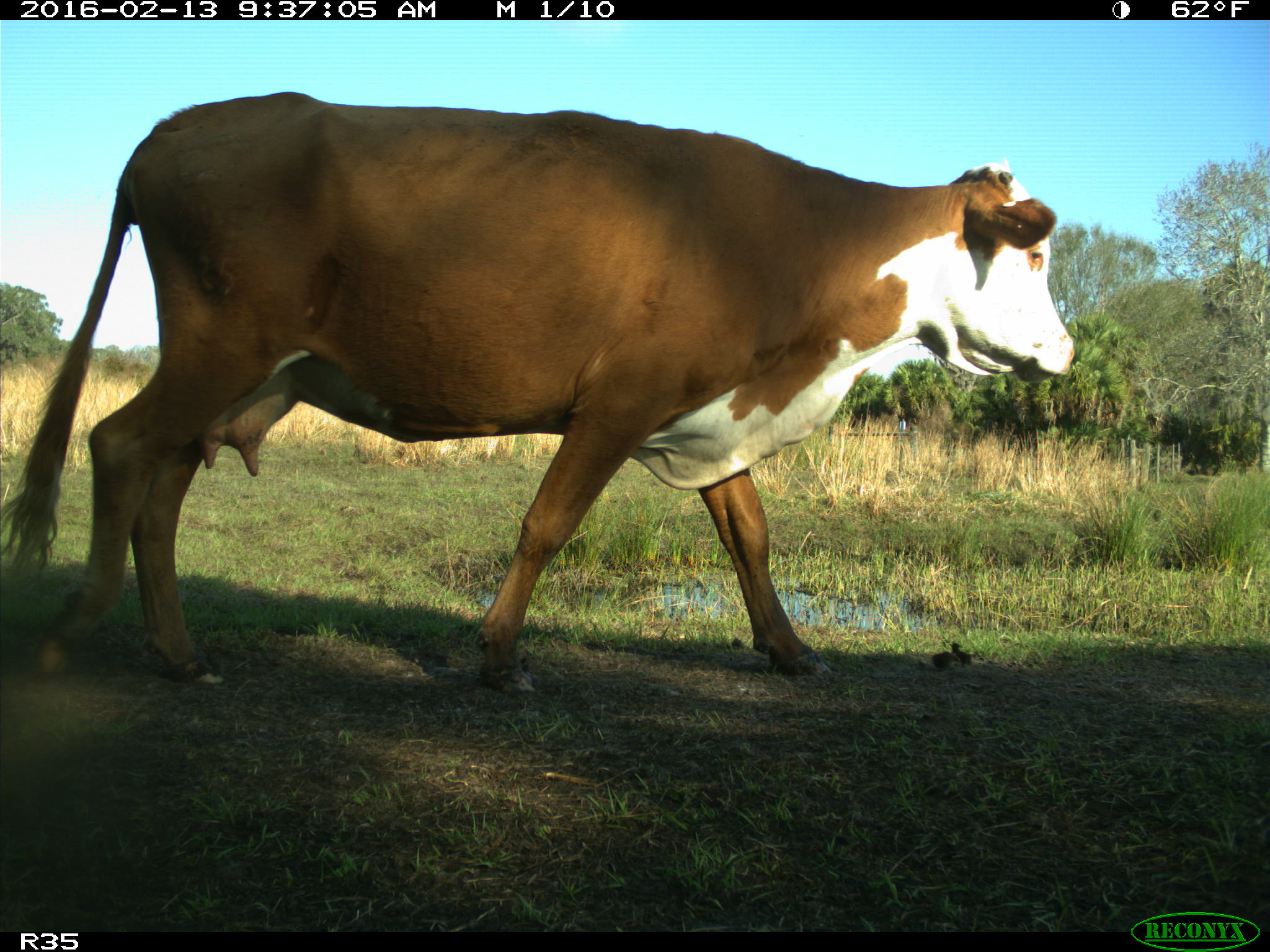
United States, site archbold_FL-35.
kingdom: Animalia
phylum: Chordata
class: Mammalia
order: Artiodactyla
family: Bovidae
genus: Bos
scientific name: Bos taurus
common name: domestic cow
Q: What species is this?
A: Bos taurus (domestic cow).